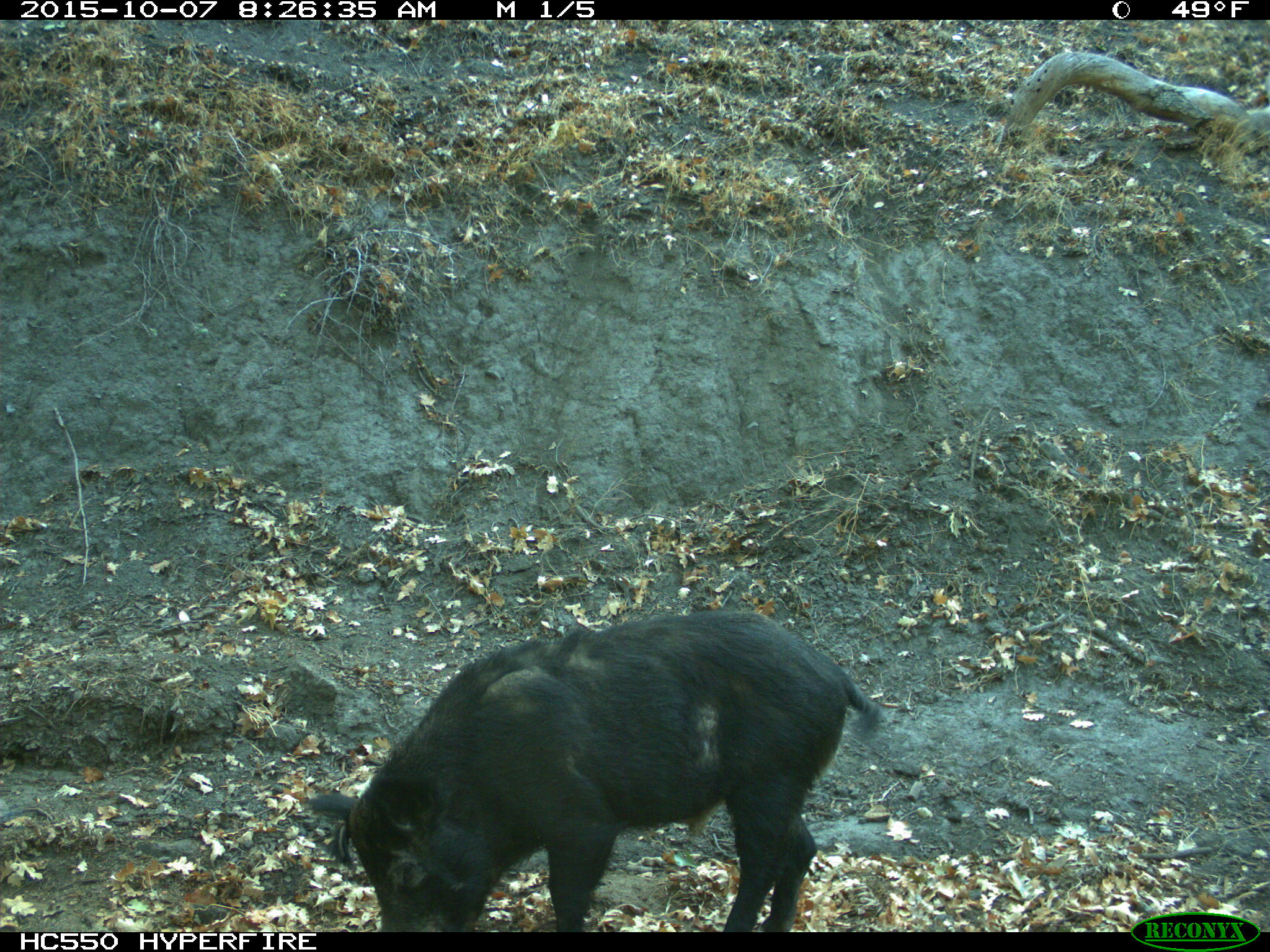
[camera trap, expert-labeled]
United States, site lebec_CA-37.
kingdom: Animalia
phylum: Chordata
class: Mammalia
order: Artiodactyla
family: Suidae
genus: Sus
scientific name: Sus scrofa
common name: wild boar